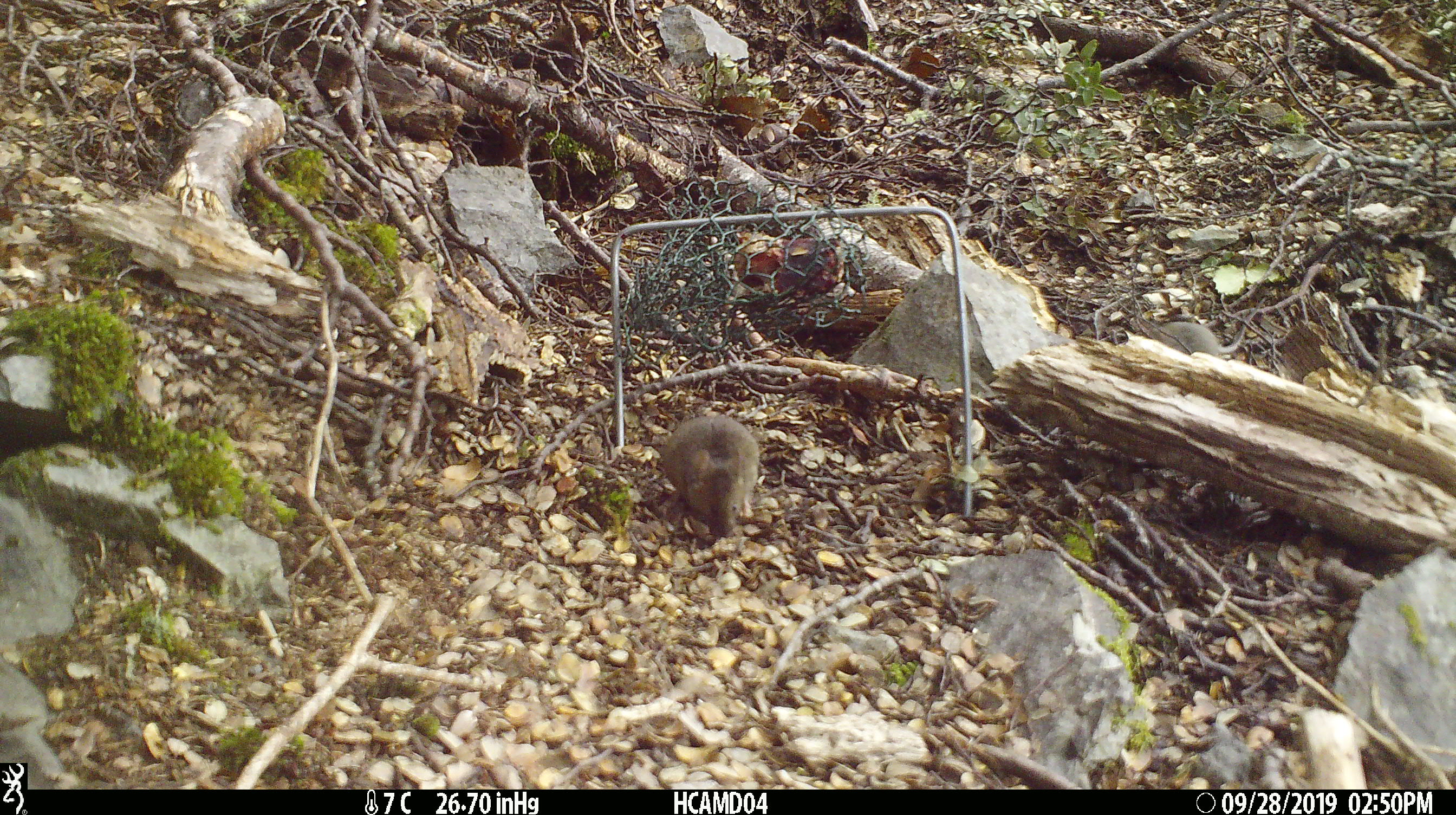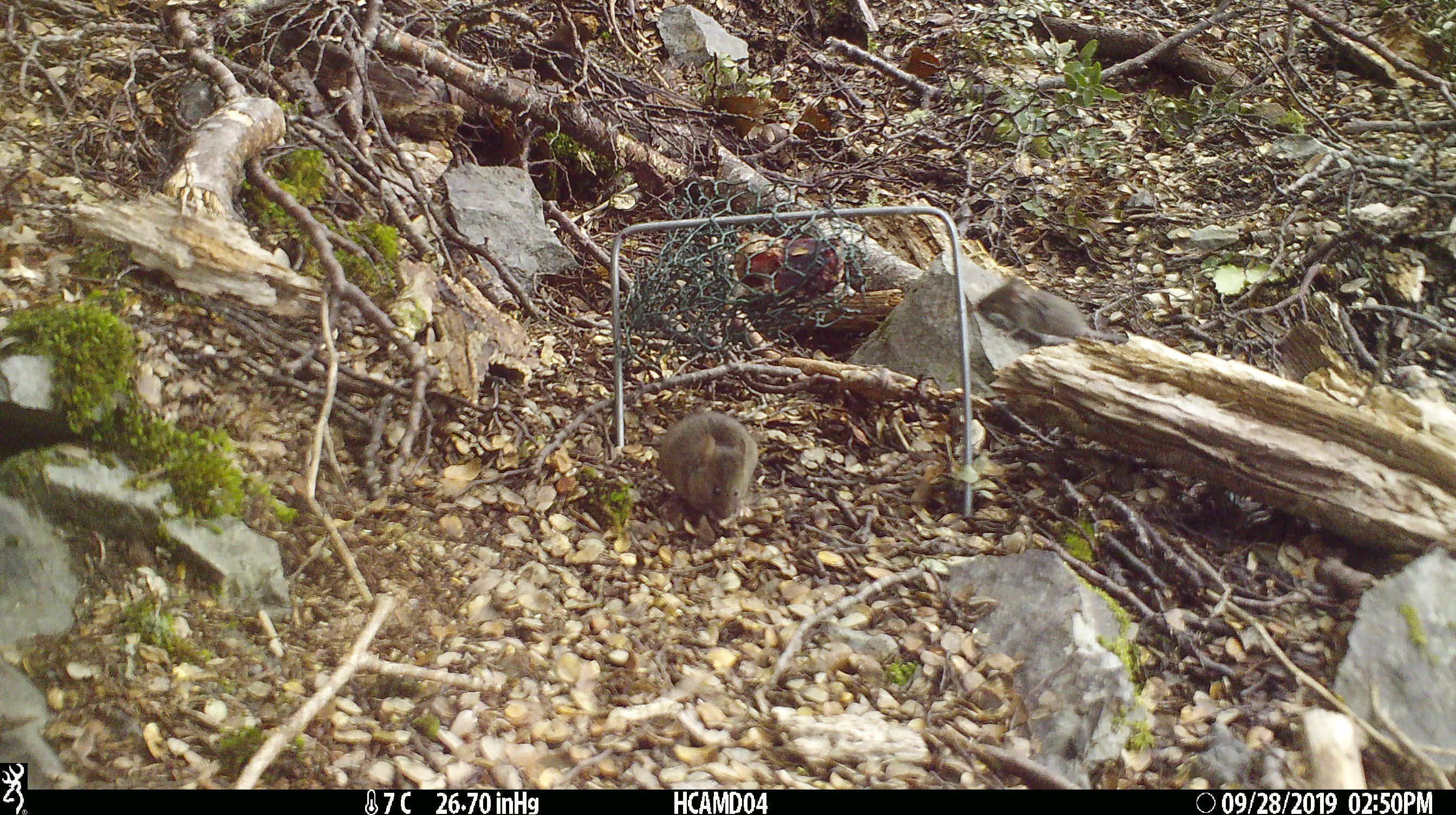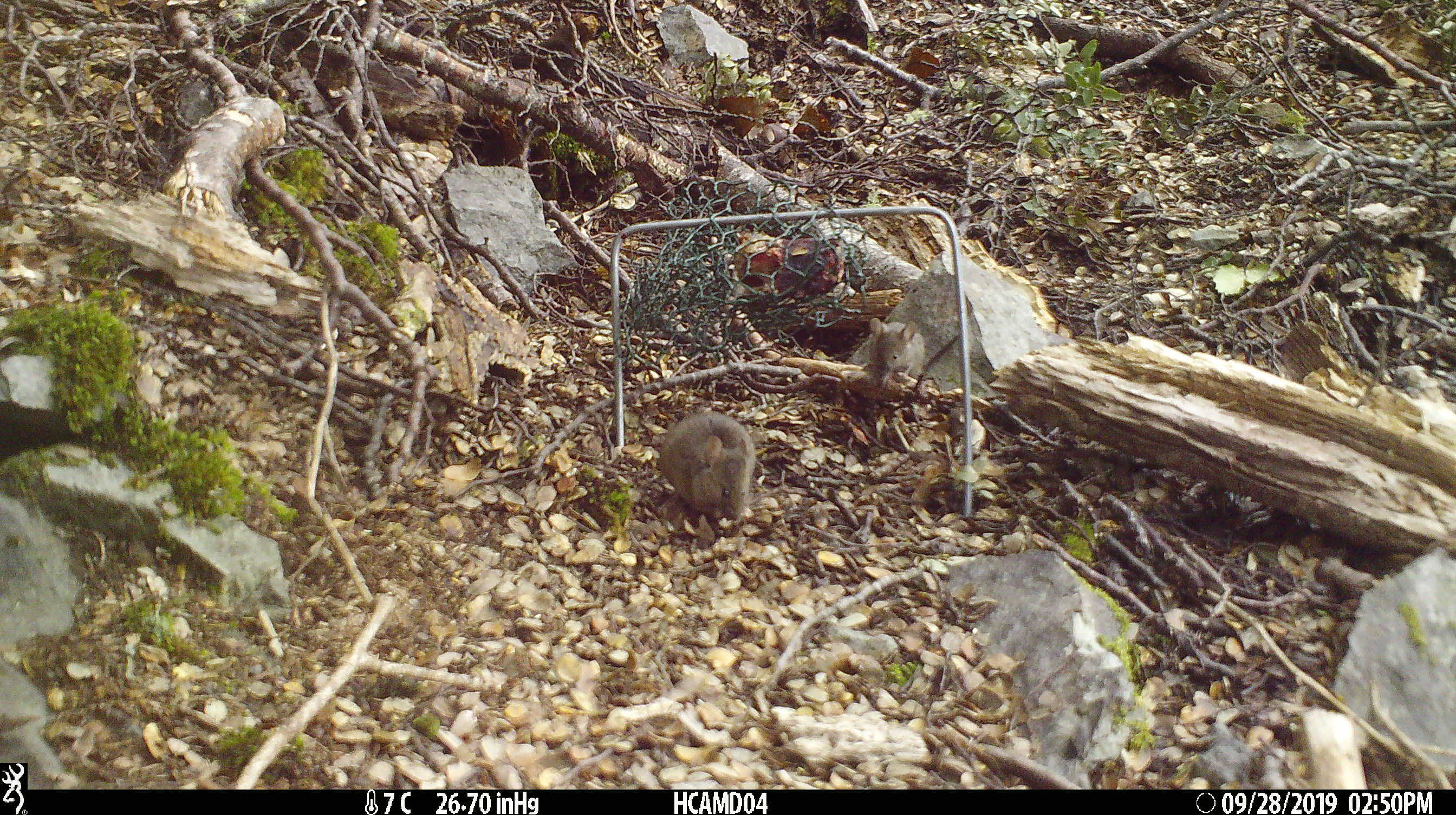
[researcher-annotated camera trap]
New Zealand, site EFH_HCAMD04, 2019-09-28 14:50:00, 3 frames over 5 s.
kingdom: Animalia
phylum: Chordata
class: Mammalia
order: Rodentia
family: Muridae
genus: Mus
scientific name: Mus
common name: mouse